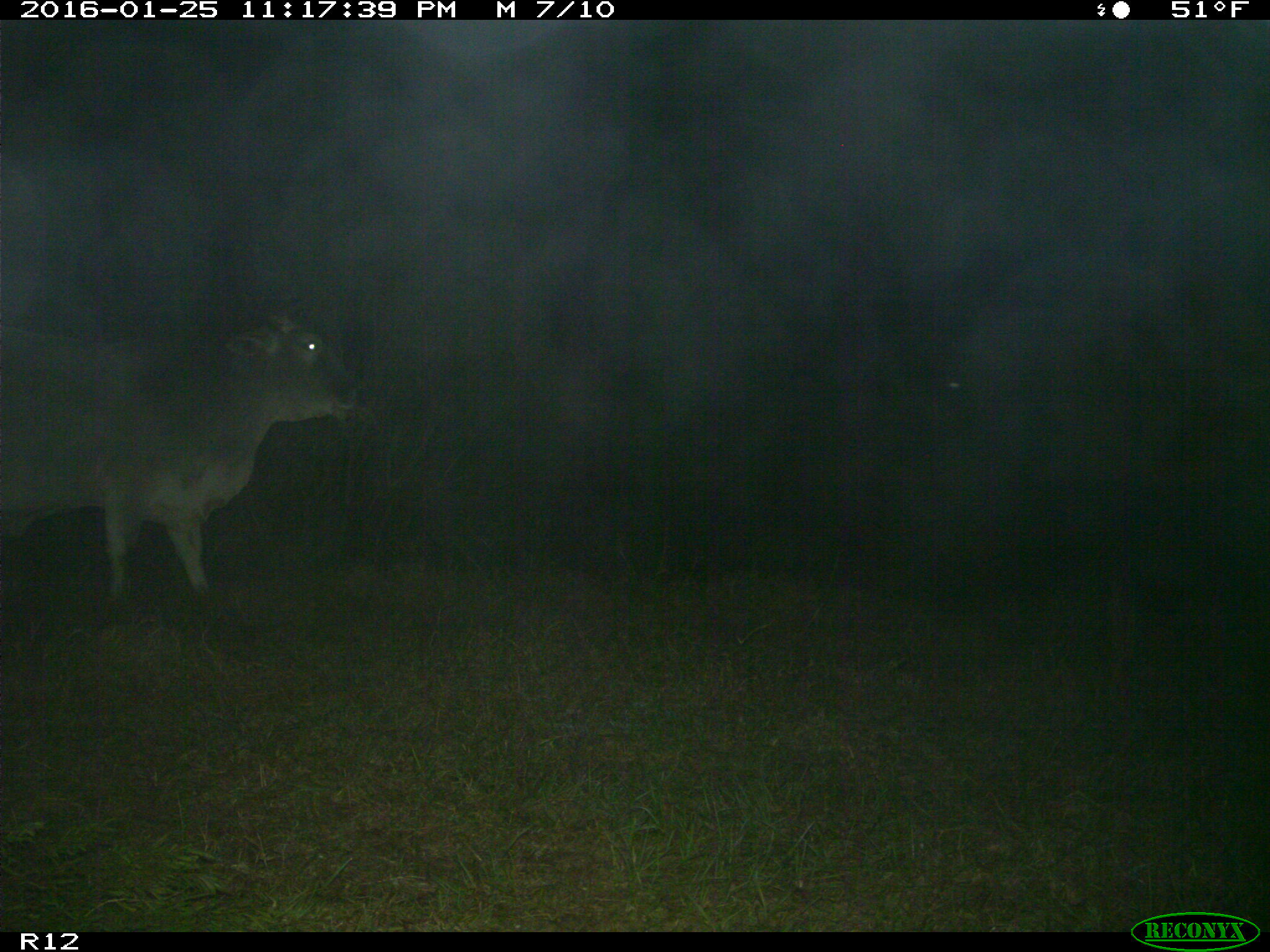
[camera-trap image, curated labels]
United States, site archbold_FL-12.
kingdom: Animalia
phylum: Chordata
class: Mammalia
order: Artiodactyla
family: Bovidae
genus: Bos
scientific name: Bos taurus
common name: domestic cow